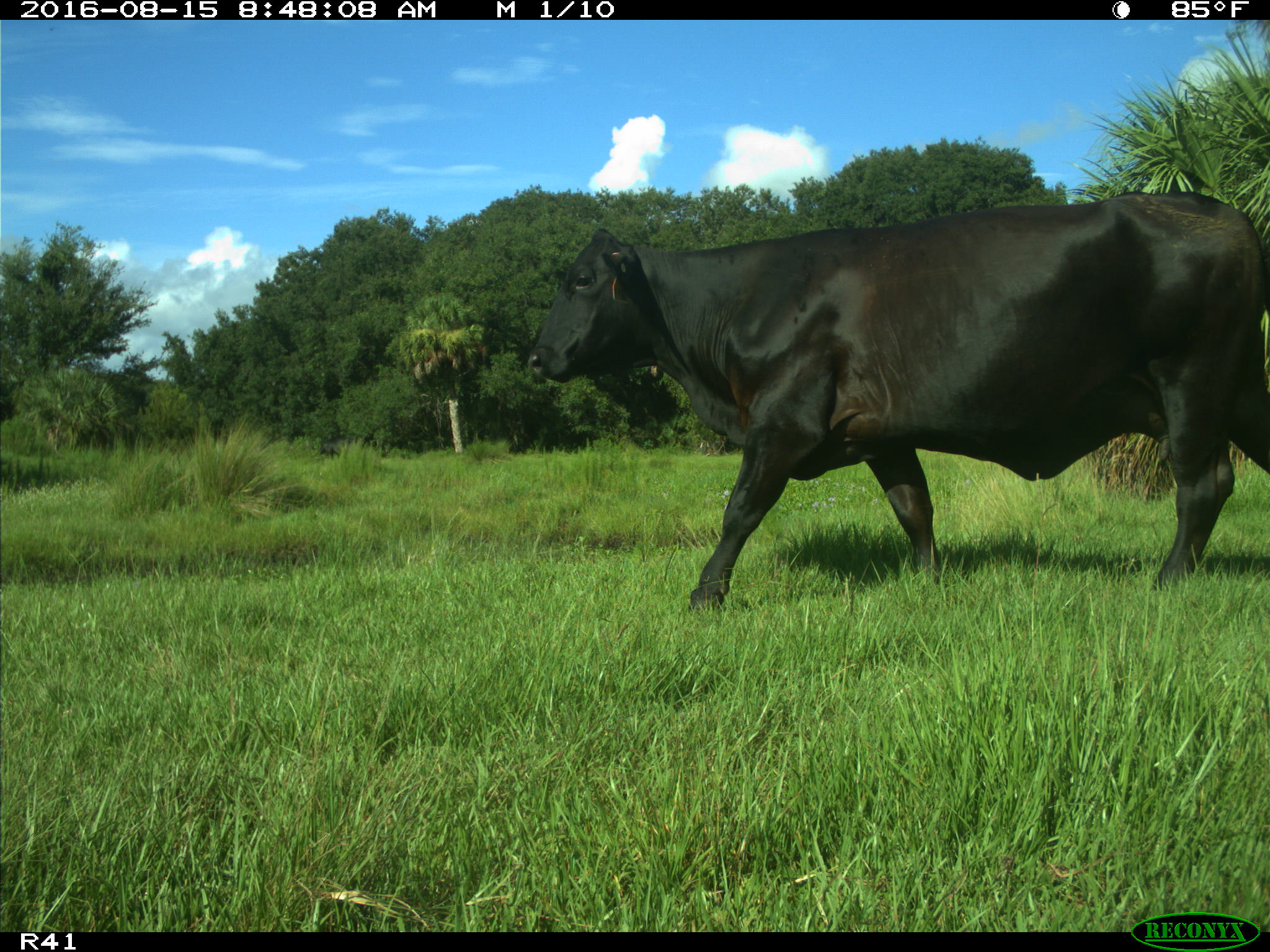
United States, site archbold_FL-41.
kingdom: Animalia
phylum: Chordata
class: Mammalia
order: Artiodactyla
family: Bovidae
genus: Bos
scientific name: Bos taurus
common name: domestic cow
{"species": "Bos taurus (domestic cow)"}